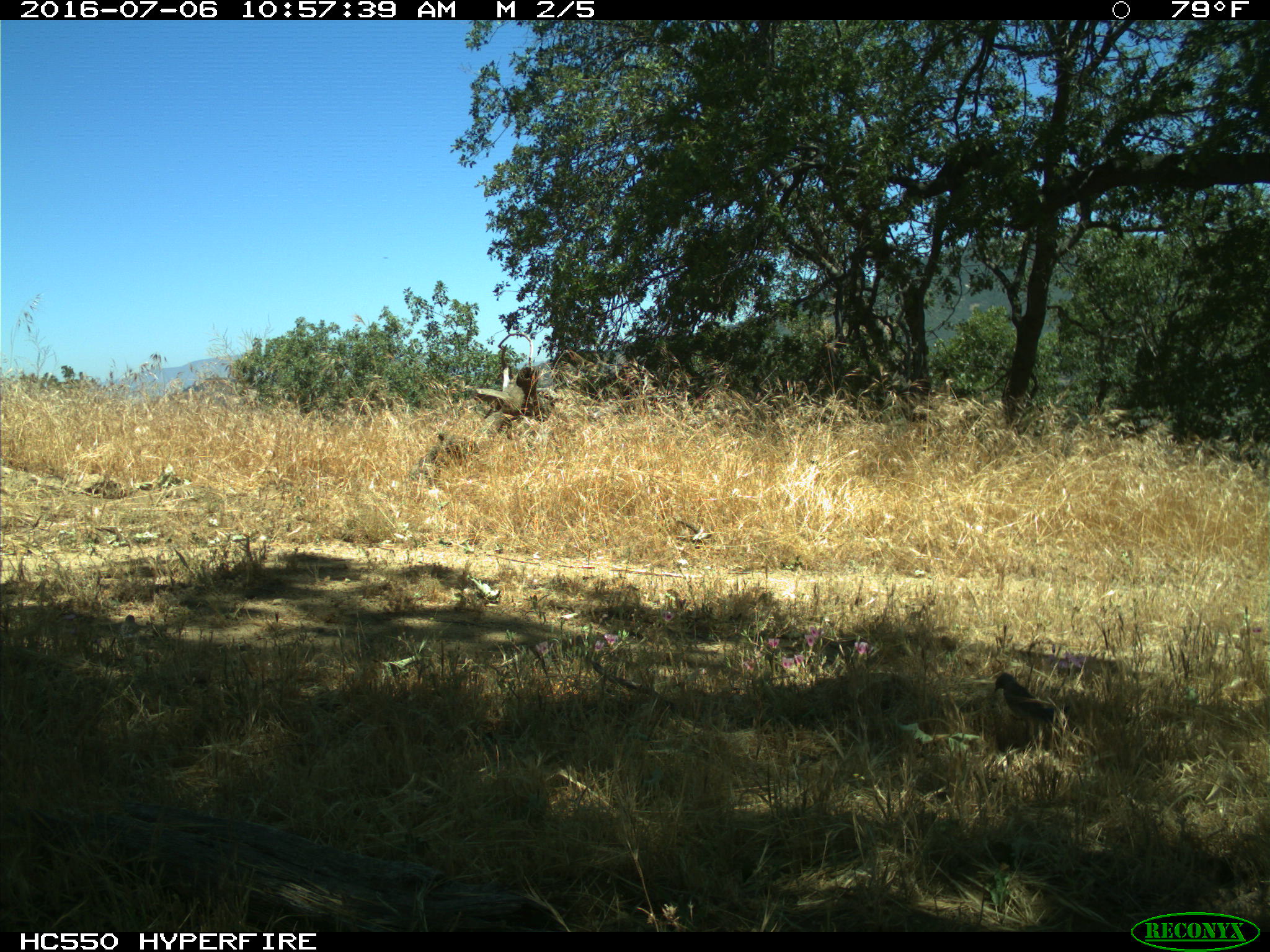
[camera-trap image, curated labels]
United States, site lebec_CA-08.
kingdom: Animalia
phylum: Chordata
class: Aves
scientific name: Aves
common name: birds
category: unidentified bird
Unidentified bird (birds) (Aves).